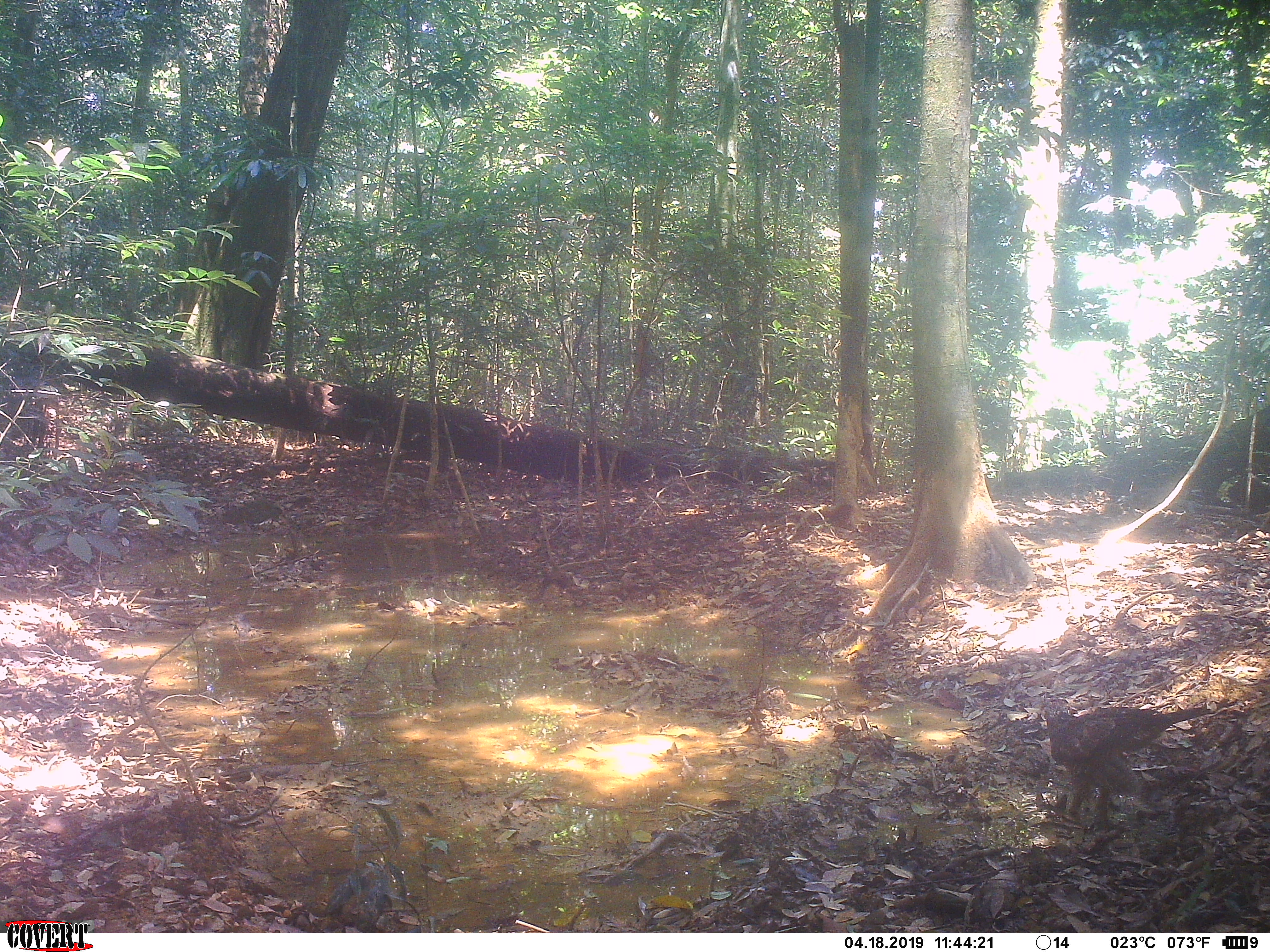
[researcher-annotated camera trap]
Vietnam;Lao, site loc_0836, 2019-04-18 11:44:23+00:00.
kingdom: Animalia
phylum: Chordata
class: Aves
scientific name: Aves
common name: bird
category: unidentified bird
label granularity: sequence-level